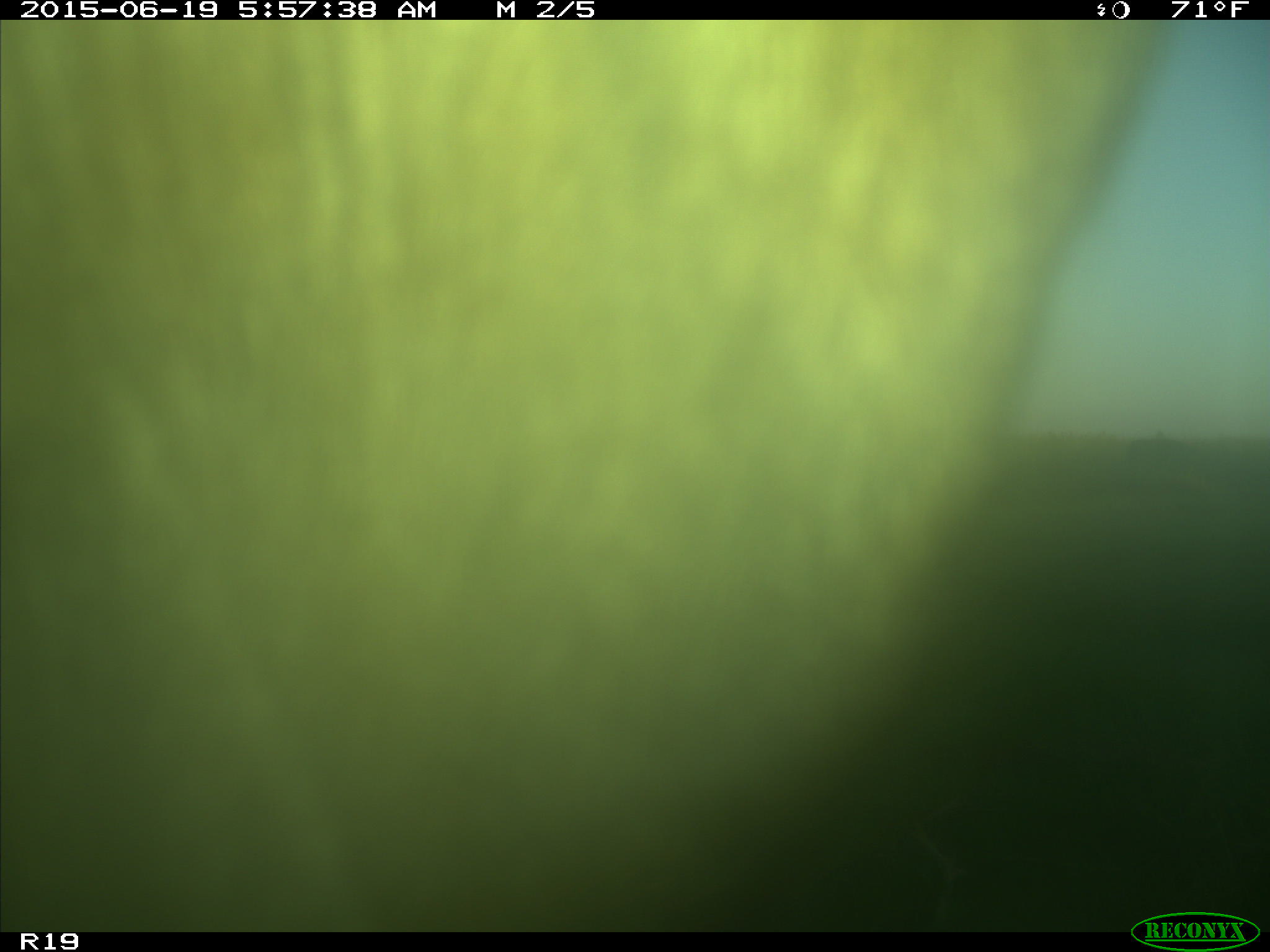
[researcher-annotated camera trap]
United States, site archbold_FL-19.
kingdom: Animalia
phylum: Chordata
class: Mammalia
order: Artiodactyla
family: Bovidae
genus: Bos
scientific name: Bos taurus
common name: domestic cow